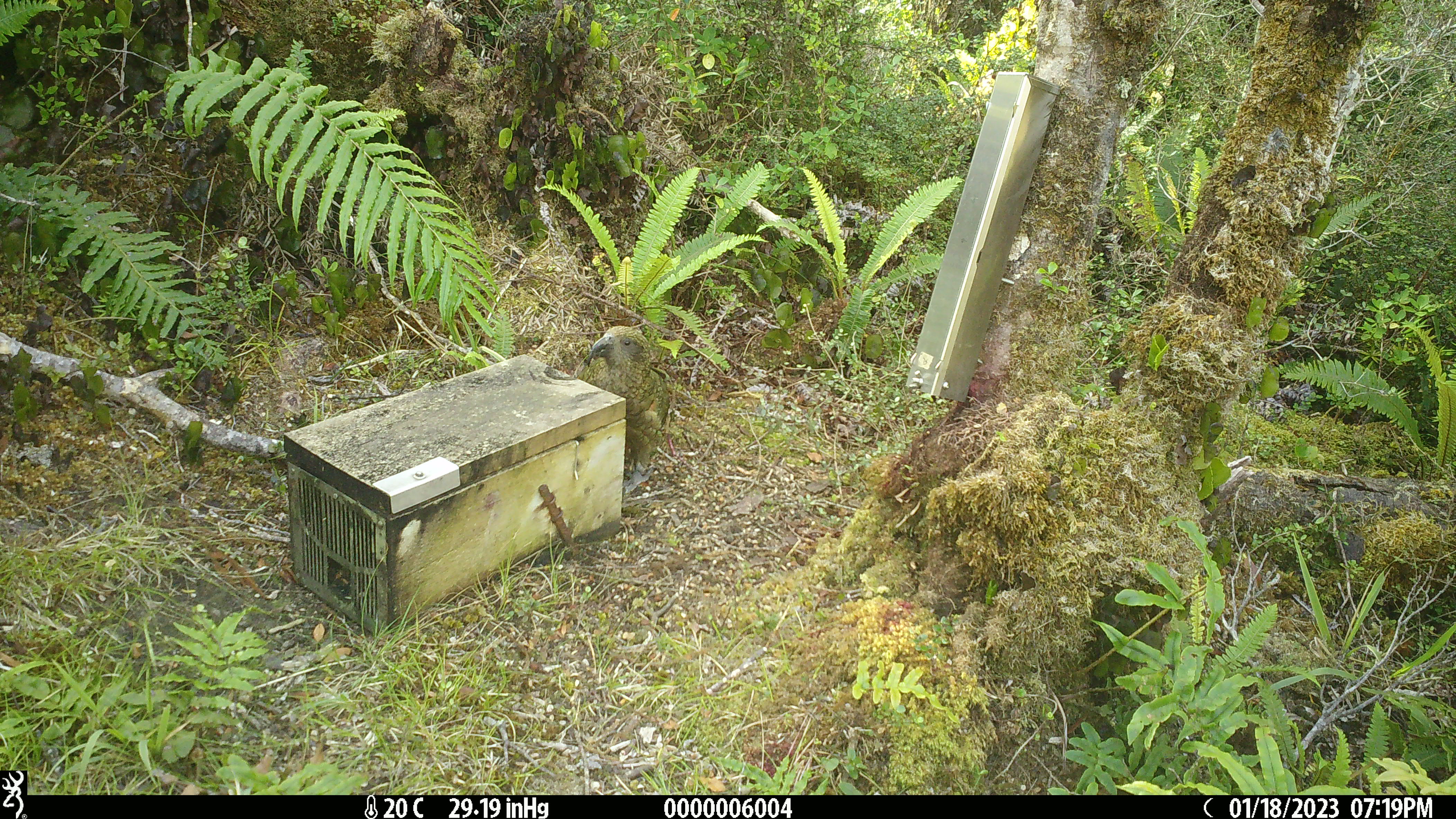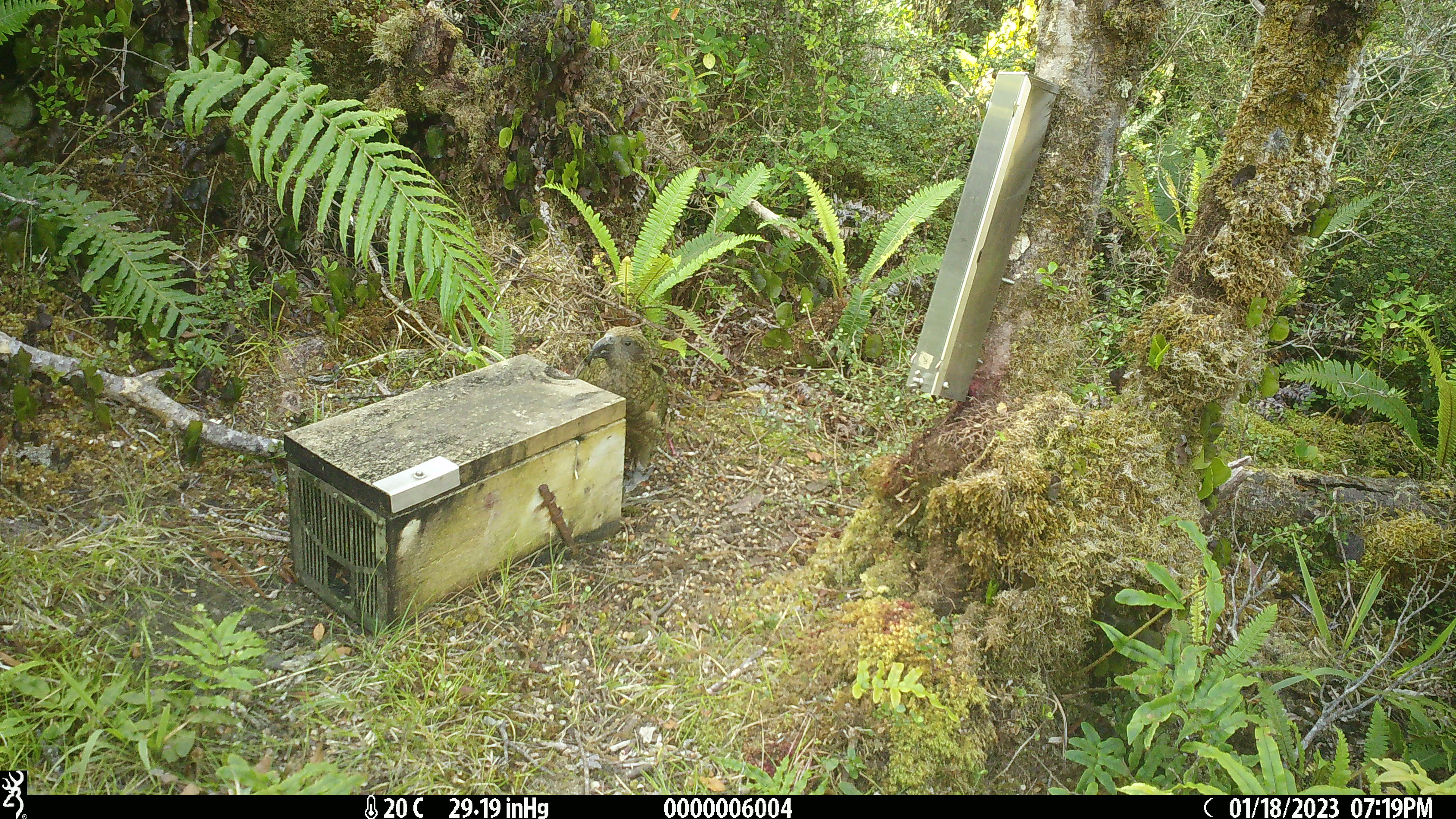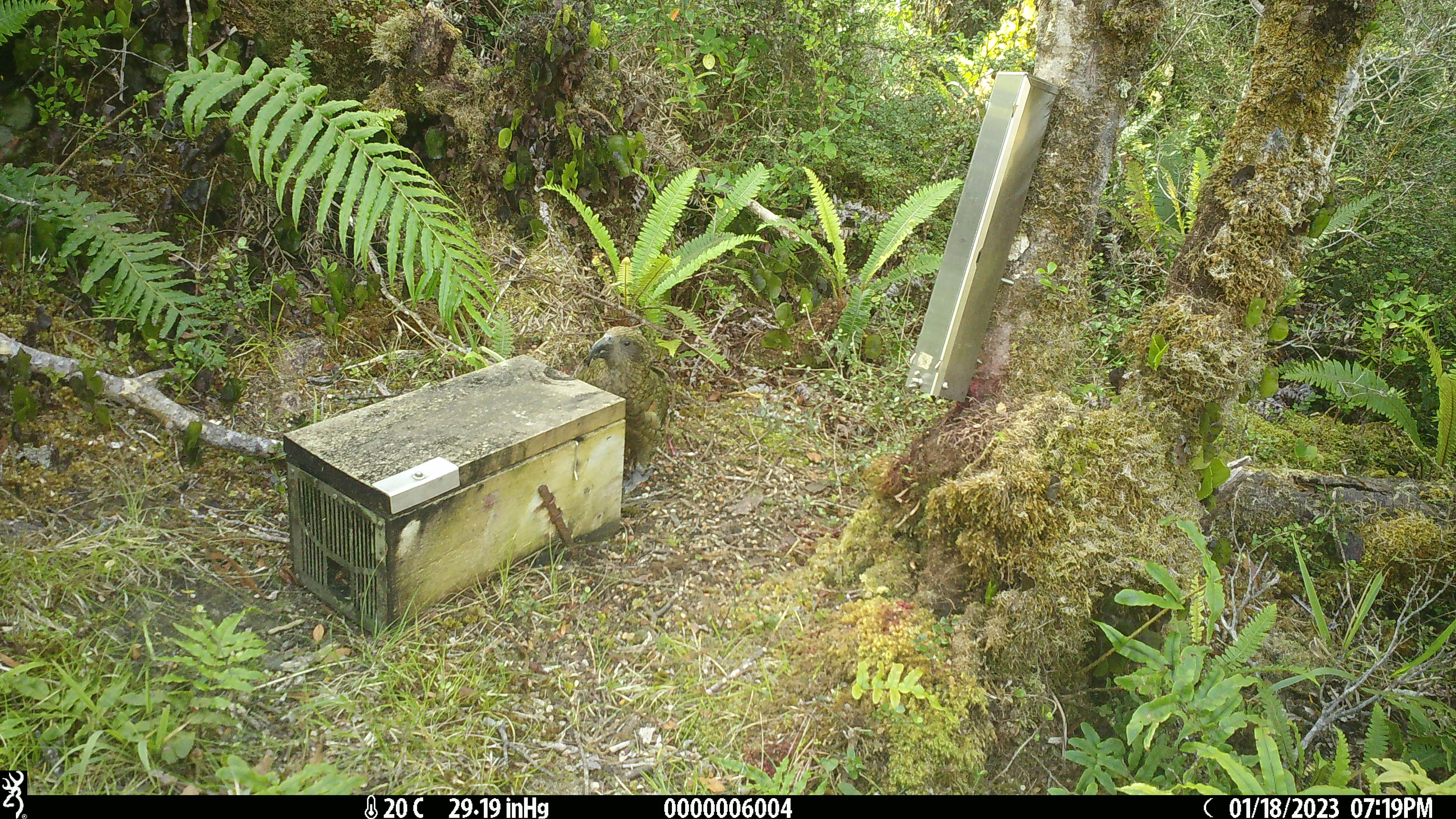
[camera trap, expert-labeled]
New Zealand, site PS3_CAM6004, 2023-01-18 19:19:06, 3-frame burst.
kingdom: Animalia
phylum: Chordata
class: Aves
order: Psittaciformes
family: Strigopidae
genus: Nestor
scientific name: Nestor notabilis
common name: kea